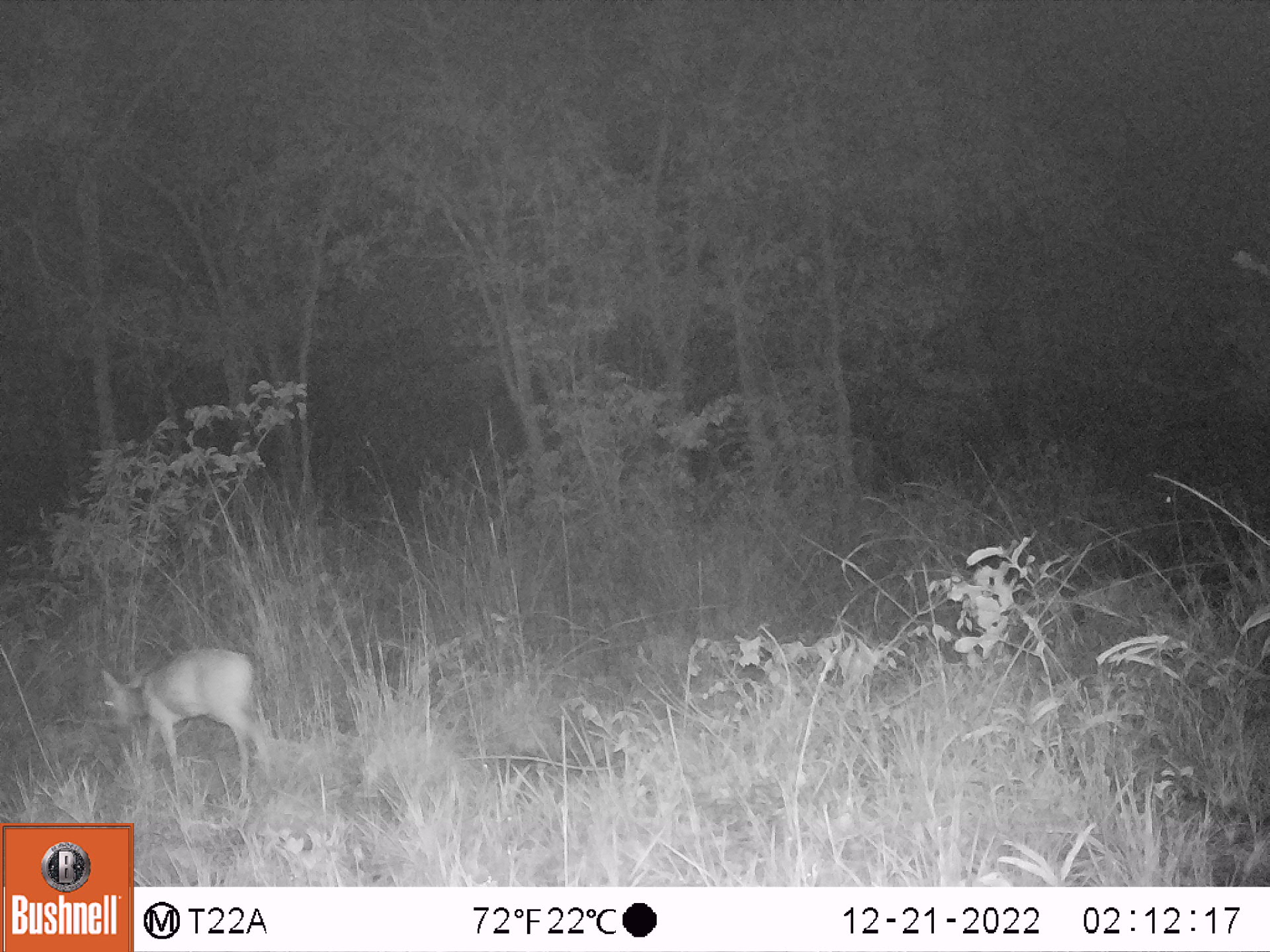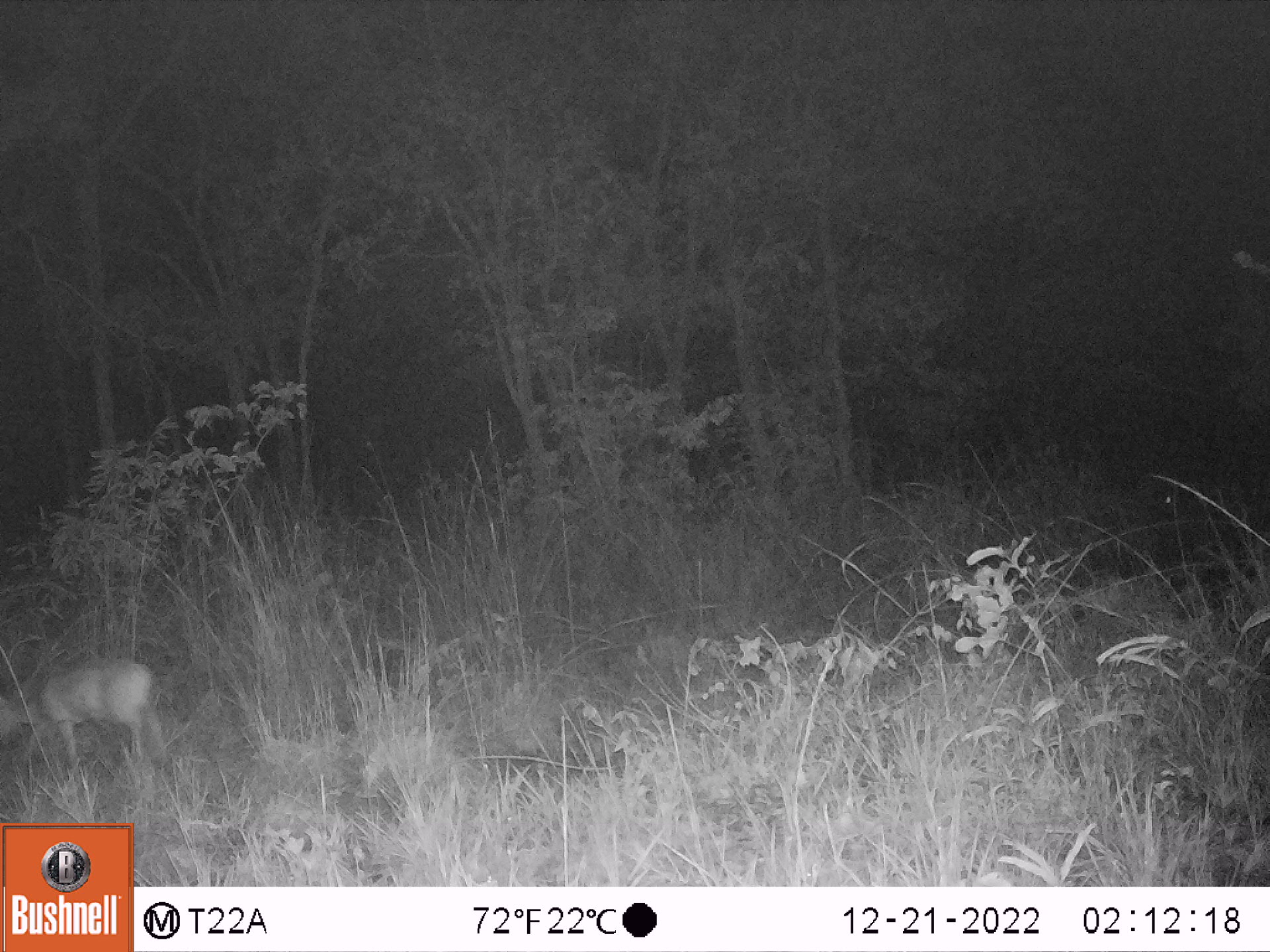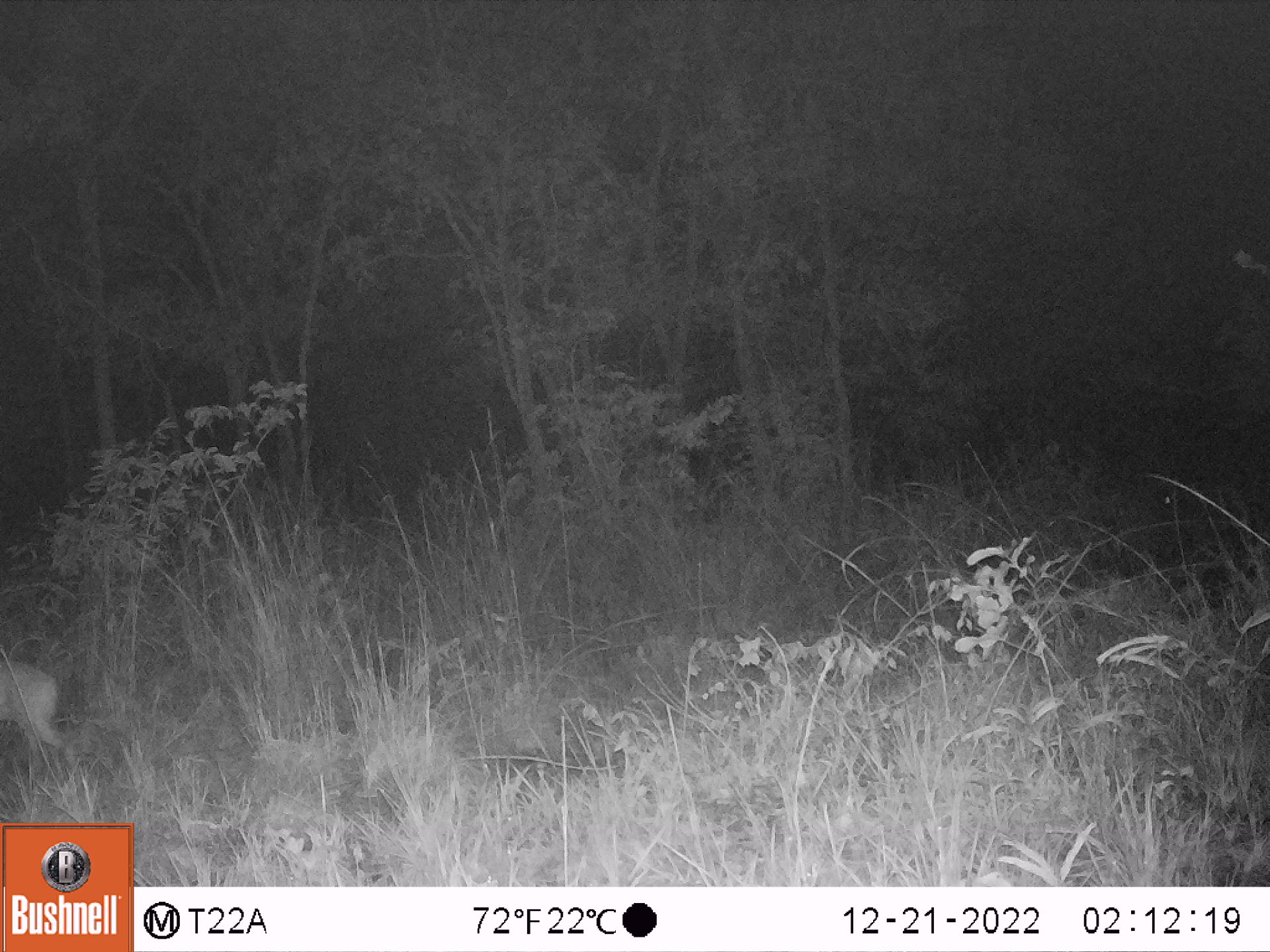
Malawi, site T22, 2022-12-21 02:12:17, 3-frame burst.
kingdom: Animalia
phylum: Chordata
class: Mammalia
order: Artiodactyla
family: Bovidae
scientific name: Antilopinae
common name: small antelope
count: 1